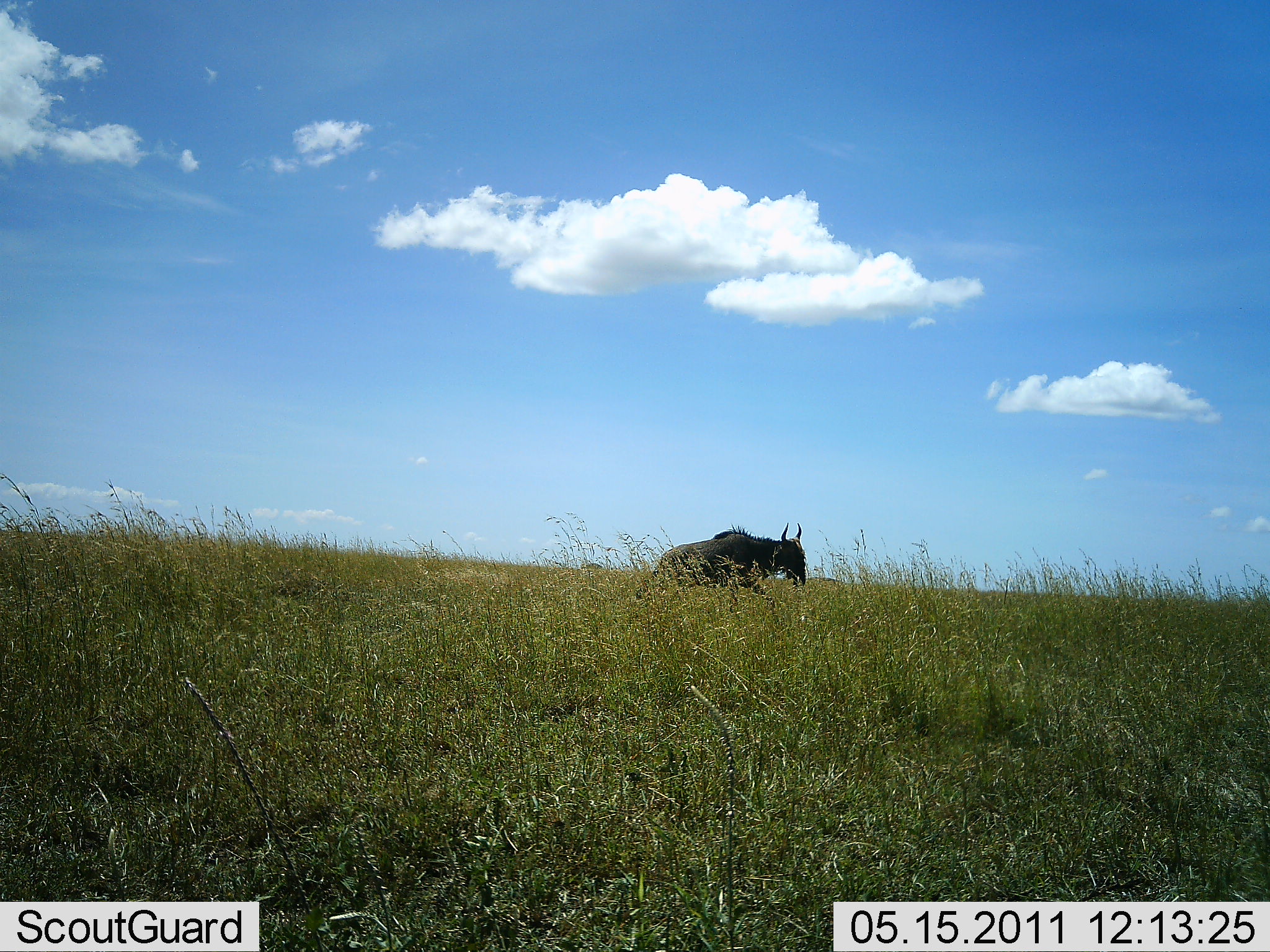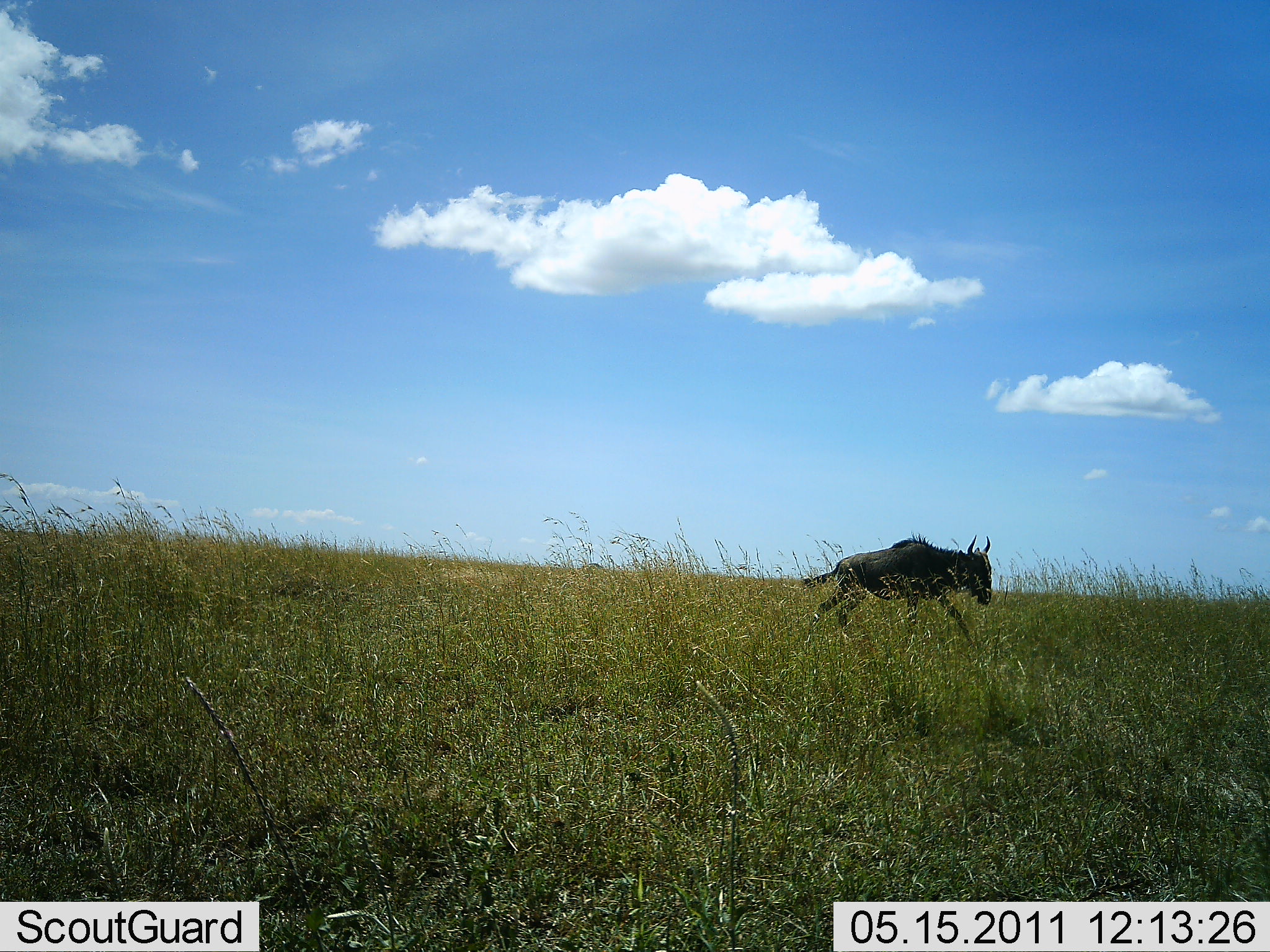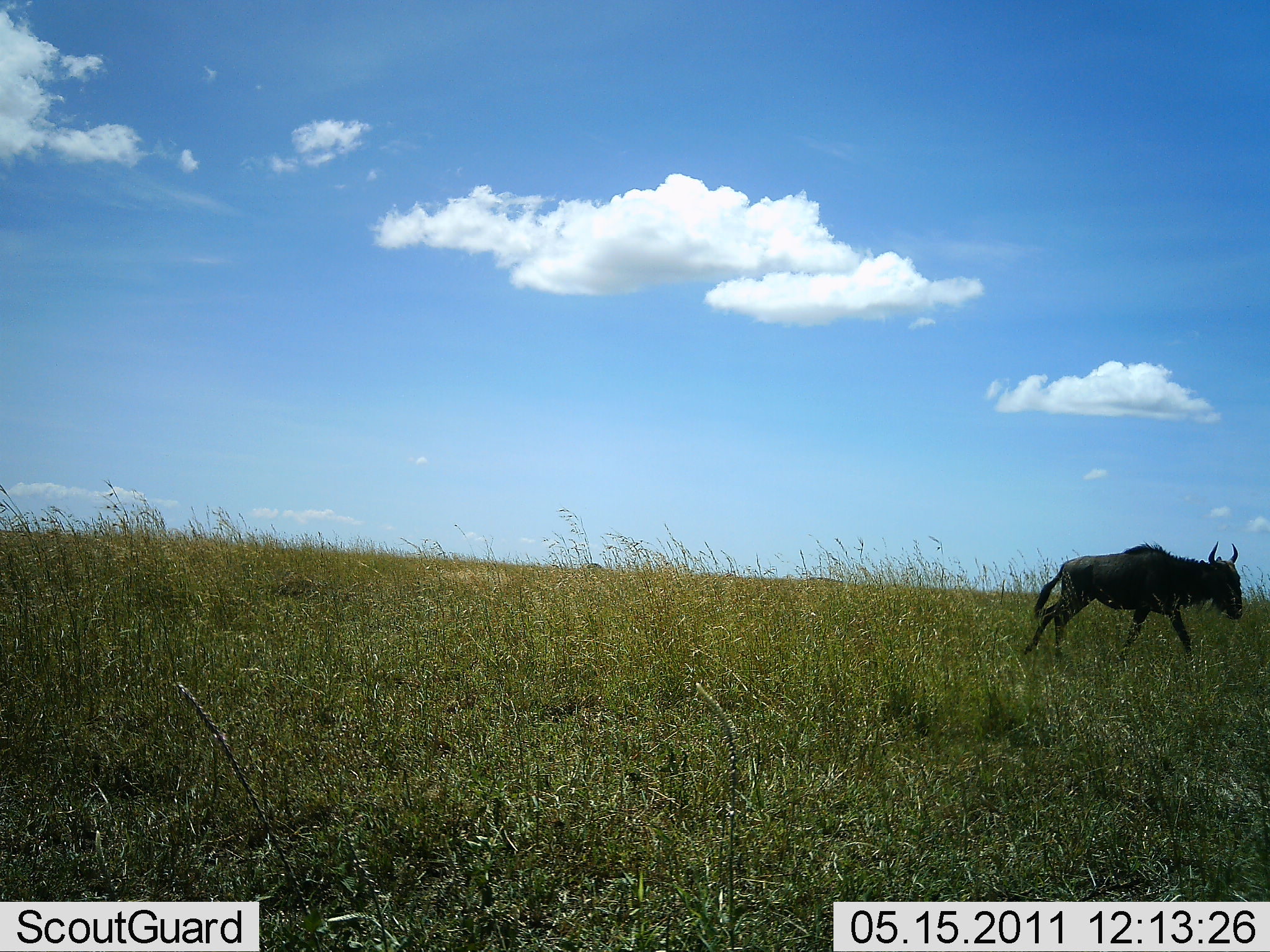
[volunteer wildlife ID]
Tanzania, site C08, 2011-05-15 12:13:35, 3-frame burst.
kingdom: Animalia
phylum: Chordata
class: Mammalia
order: Artiodactyla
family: Bovidae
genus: Connochaetes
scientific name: Connochaetes taurinus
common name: blue wildebeest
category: wildebeest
Wildebeest (blue wildebeest) (Connochaetes taurinus), count 1. Behavior (volunteer vote fractions): standing 0%, resting 0%, moving 100%, interacting 0%. Young present (vote fraction): 0%. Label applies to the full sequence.